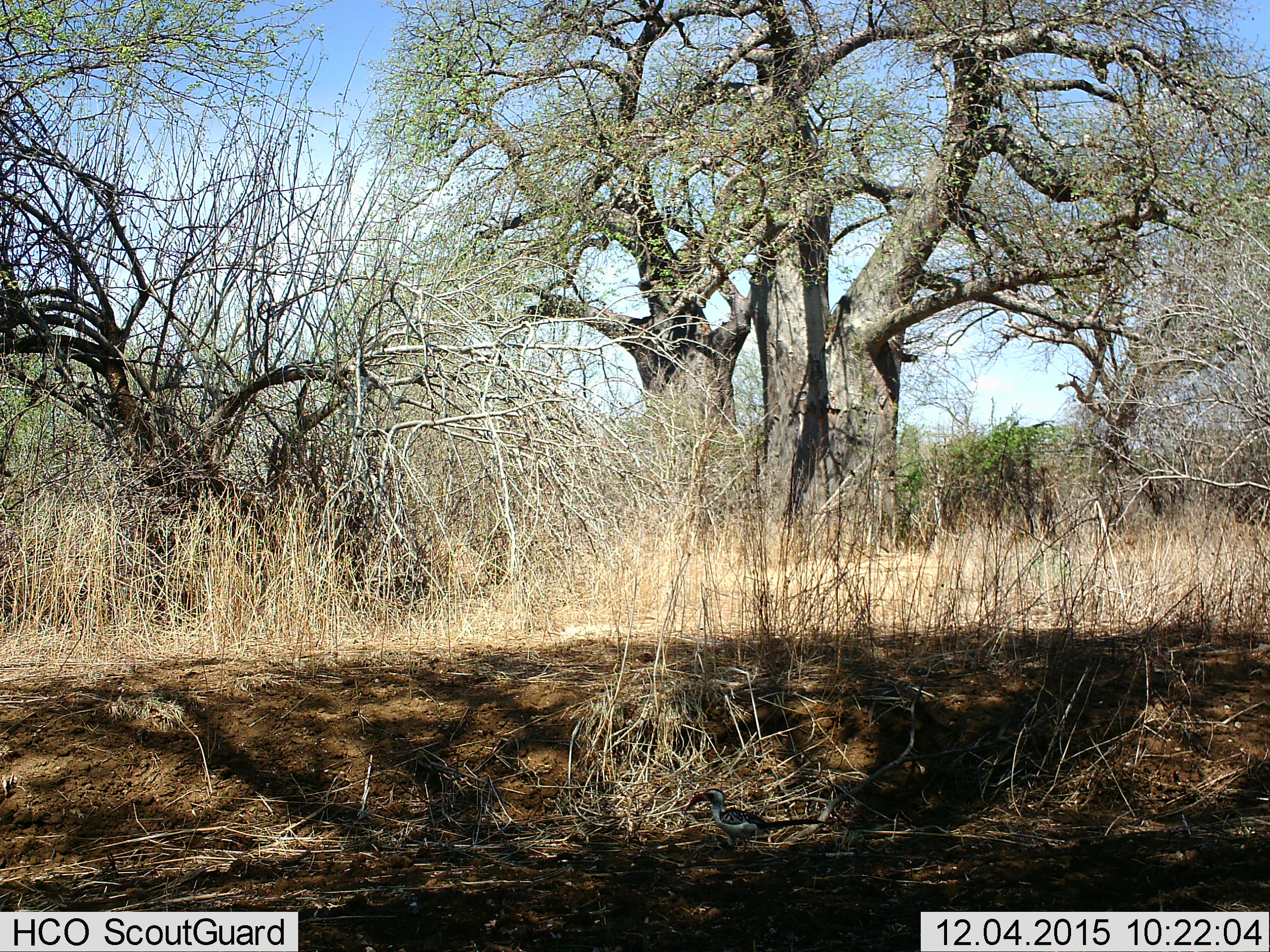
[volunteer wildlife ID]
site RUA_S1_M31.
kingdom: Animalia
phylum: Chordata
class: Aves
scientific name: Aves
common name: bird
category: birdother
Birdother (bird) (Aves), count 1. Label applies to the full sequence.